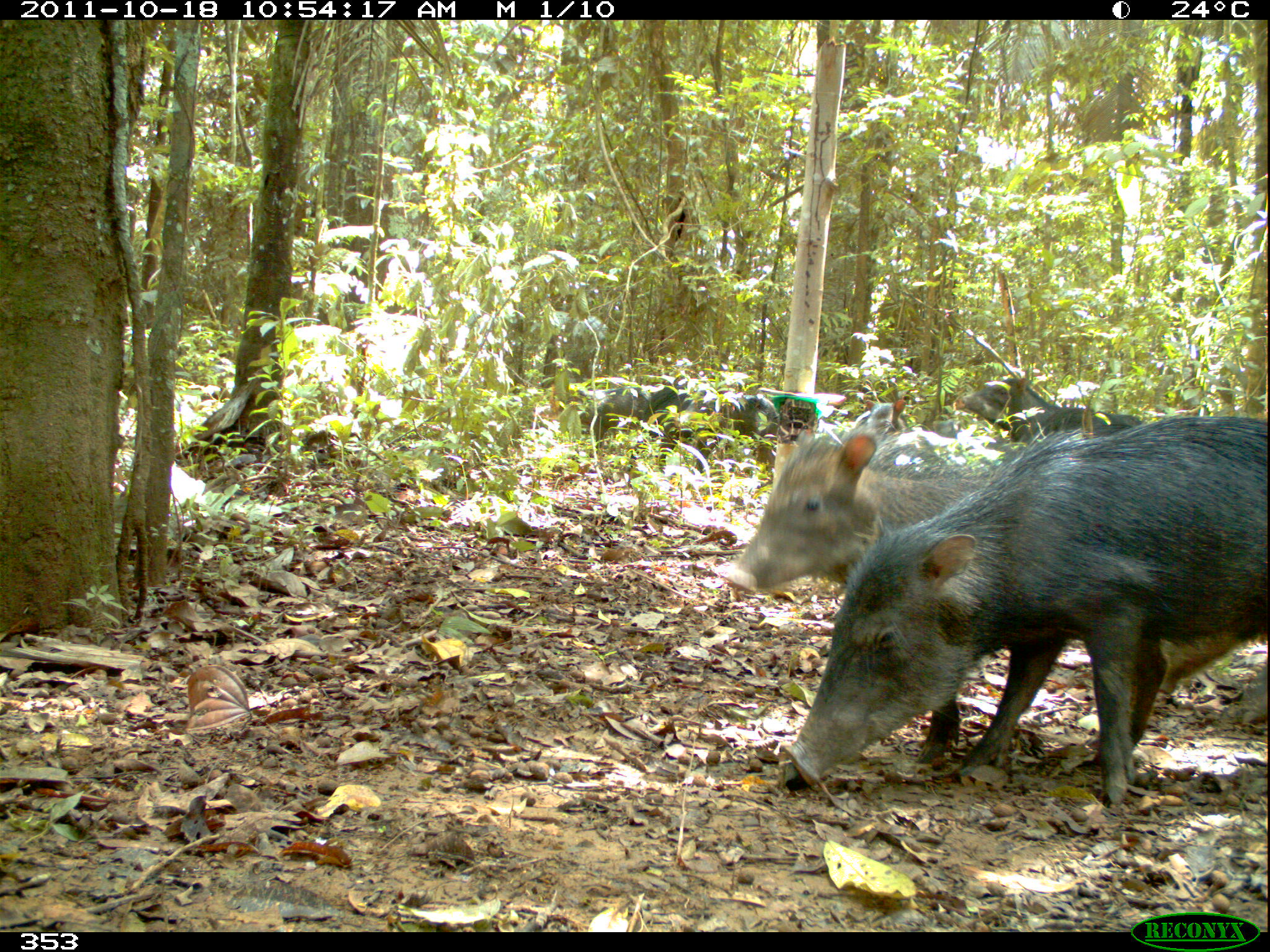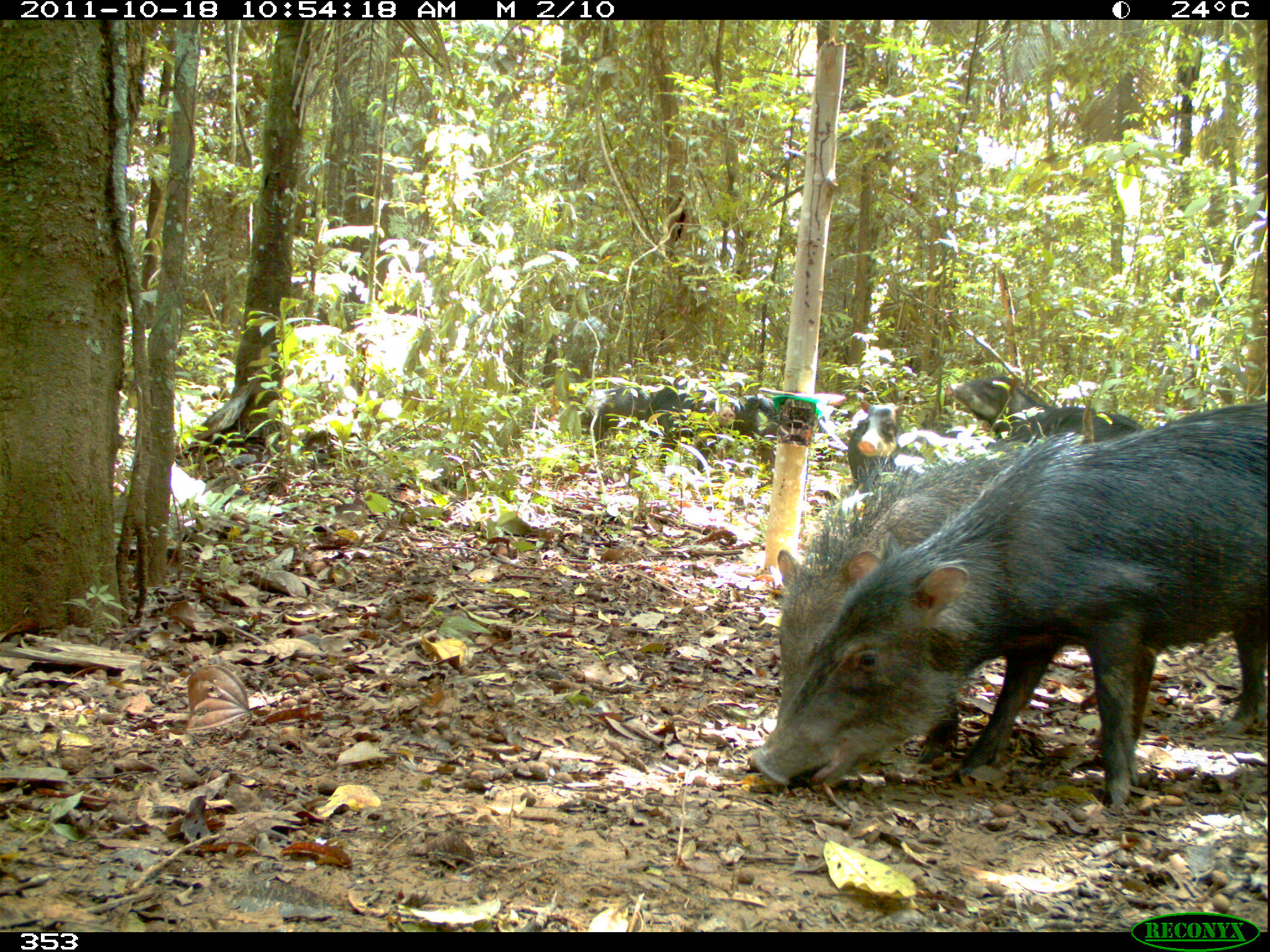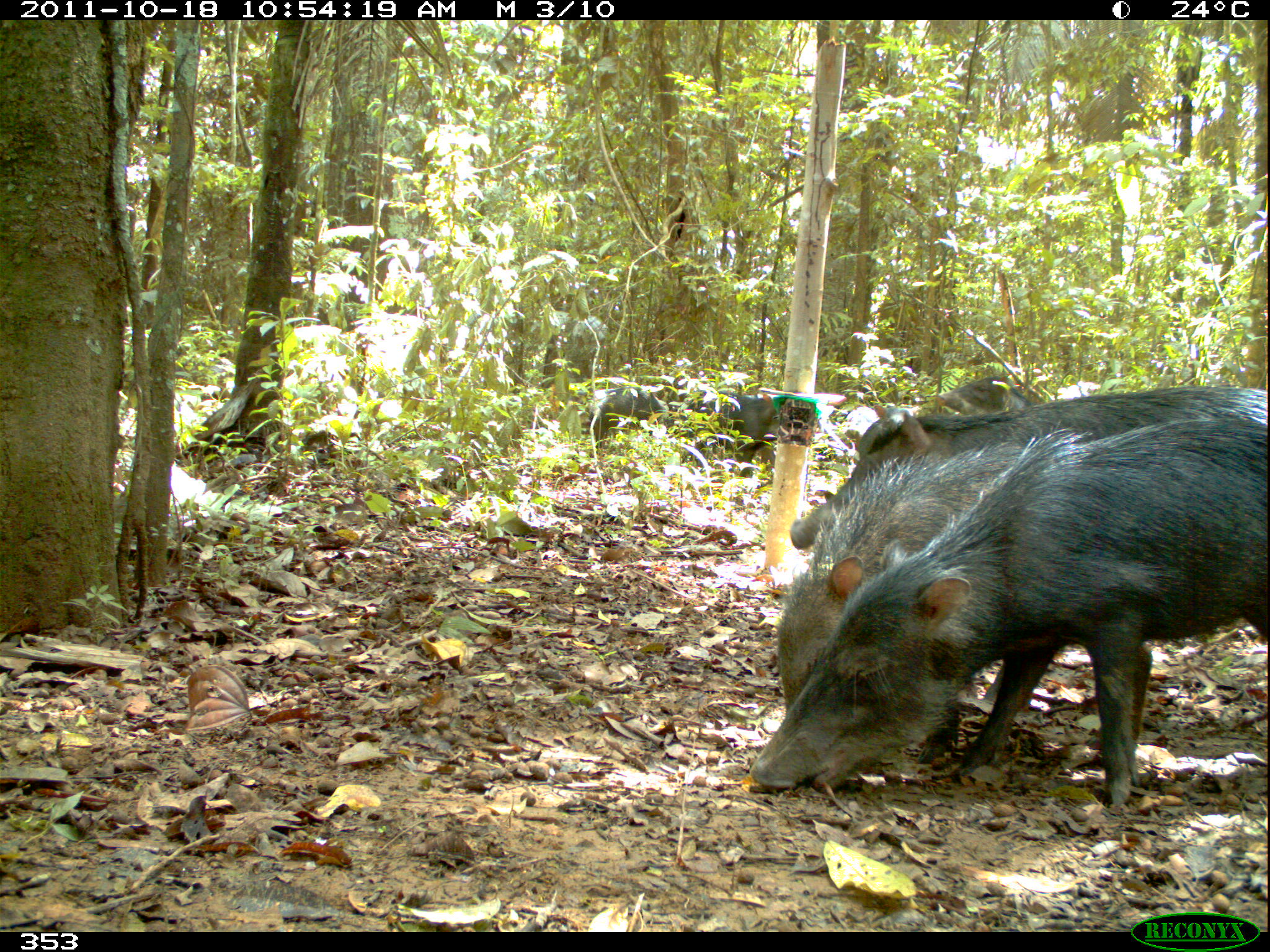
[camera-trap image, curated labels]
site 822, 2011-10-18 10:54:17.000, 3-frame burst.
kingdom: Animalia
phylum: Chordata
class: Mammalia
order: Artiodactyla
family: Tayassuidae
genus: Tayassu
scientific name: Tayassu pecari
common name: white-lipped peccary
Tayassu pecari (white-lipped peccary).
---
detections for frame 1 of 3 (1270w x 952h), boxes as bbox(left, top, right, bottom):
tayassu pecari: bbox(777, 412, 1267, 801); bbox(716, 419, 1000, 594); bbox(953, 371, 1143, 441); bbox(653, 375, 778, 475); bbox(567, 385, 661, 449); bbox(853, 398, 910, 432)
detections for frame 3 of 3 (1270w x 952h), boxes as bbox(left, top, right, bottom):
tayassu pecari: bbox(747, 416, 1270, 804); bbox(787, 386, 1270, 552); bbox(772, 440, 1053, 714); bbox(691, 381, 791, 469); bbox(586, 384, 671, 449); bbox(852, 403, 932, 459); bbox(935, 374, 1035, 418)